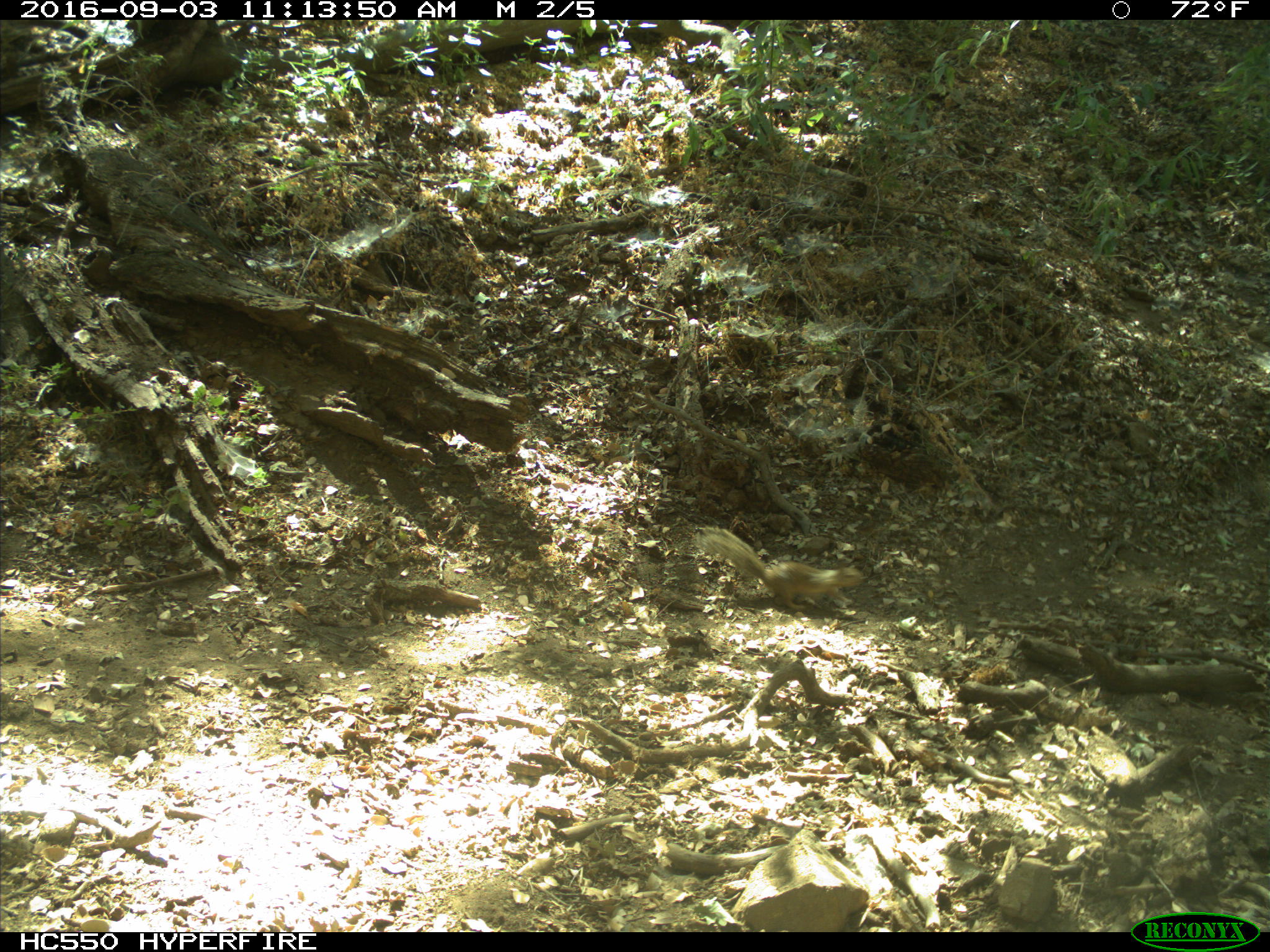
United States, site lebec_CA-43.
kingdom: Animalia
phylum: Chordata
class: Mammalia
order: Rodentia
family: Sciuridae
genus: Otospermophilus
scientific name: Otospermophilus beecheyi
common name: california ground squirrel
Otospermophilus beecheyi (california ground squirrel).